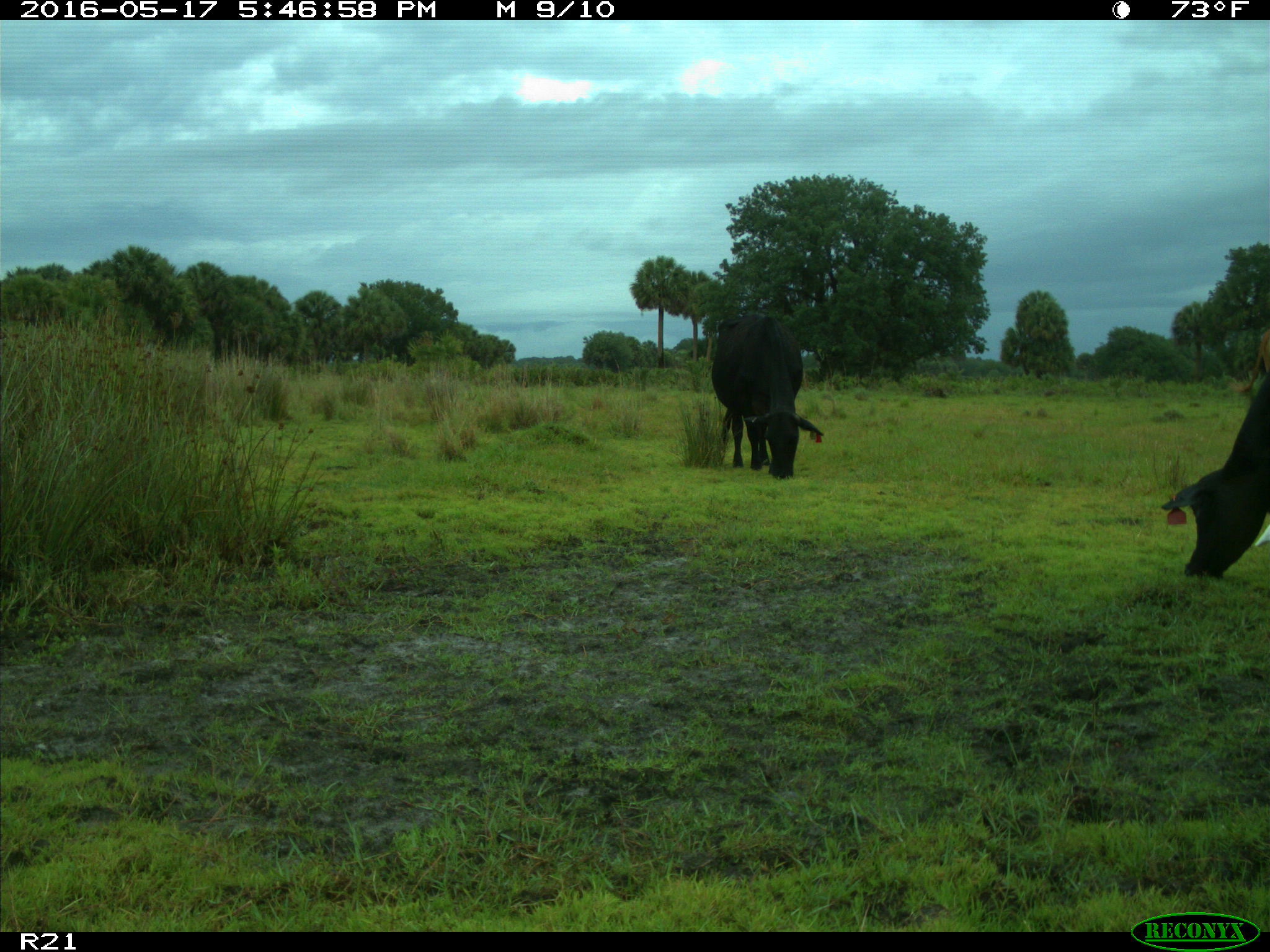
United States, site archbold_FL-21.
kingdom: Animalia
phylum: Chordata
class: Mammalia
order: Artiodactyla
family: Bovidae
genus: Bos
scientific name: Bos taurus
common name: domestic cow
Bos taurus (domestic cow).